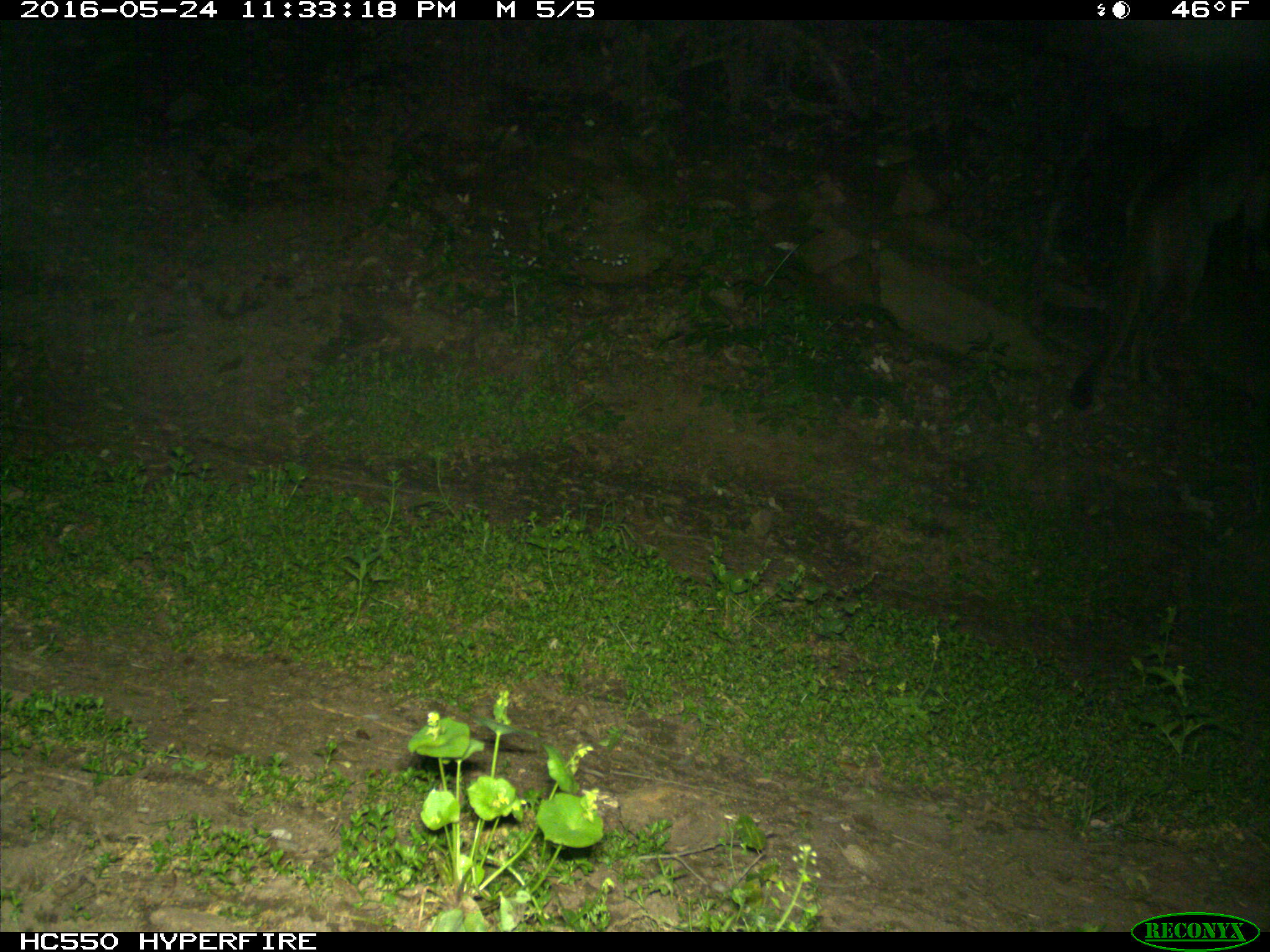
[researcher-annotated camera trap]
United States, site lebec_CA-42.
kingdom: Animalia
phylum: Chordata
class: Mammalia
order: Carnivora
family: Felidae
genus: Puma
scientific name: Puma concolor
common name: mountain lion